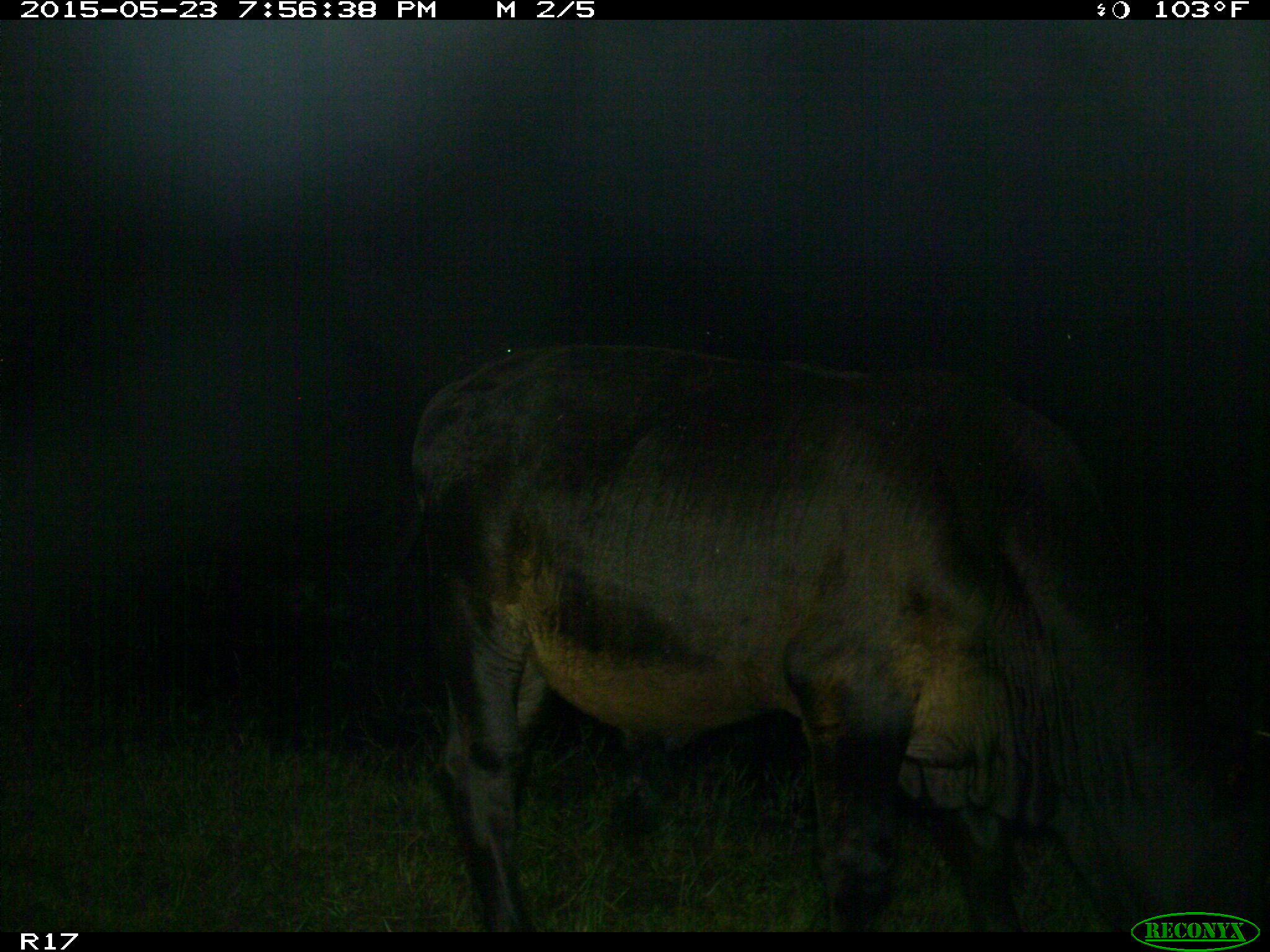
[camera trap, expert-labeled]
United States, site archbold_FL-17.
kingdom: Animalia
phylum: Chordata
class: Mammalia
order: Artiodactyla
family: Bovidae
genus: Bos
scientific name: Bos taurus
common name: domestic cow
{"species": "Bos taurus (domestic cow)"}